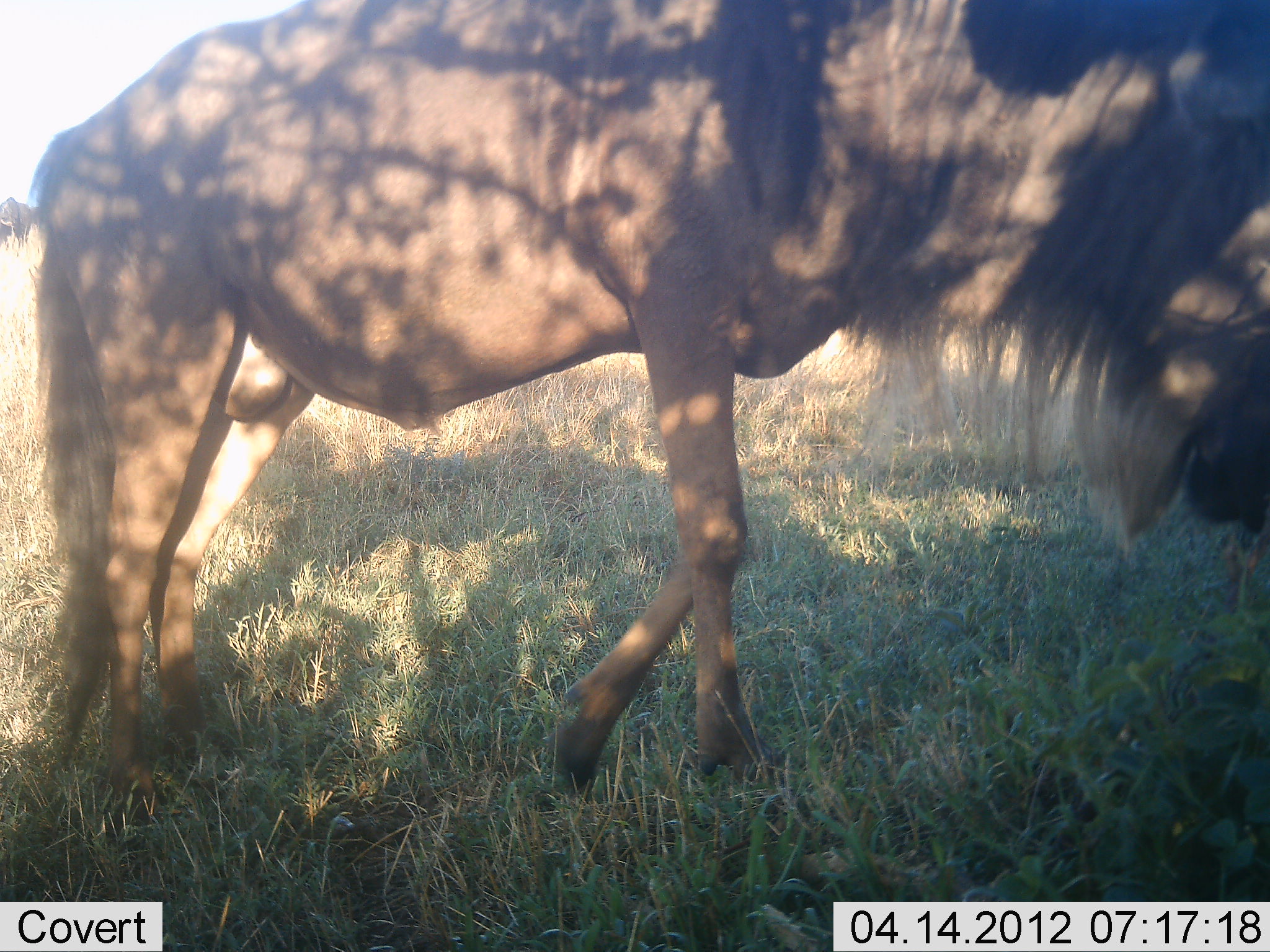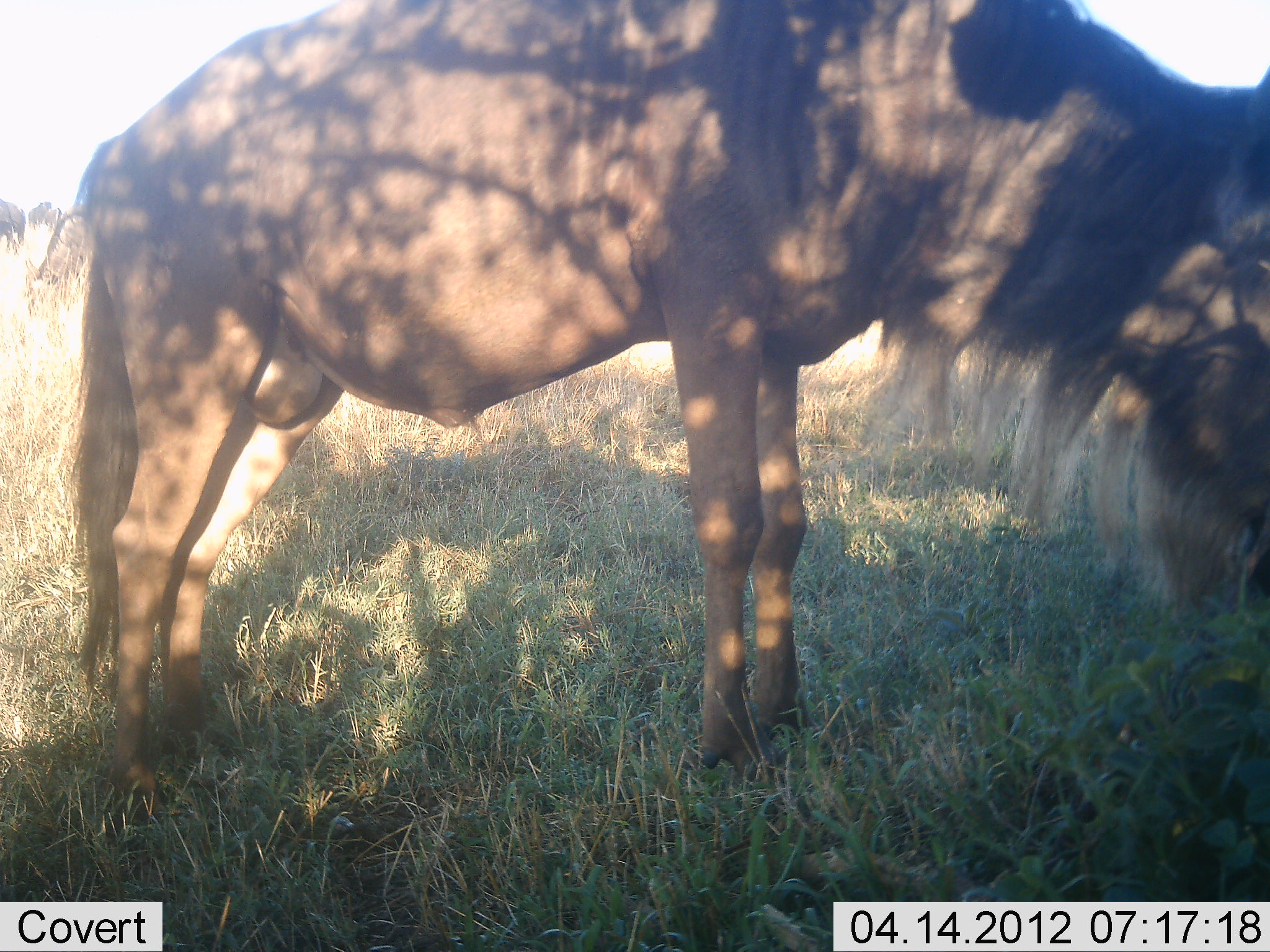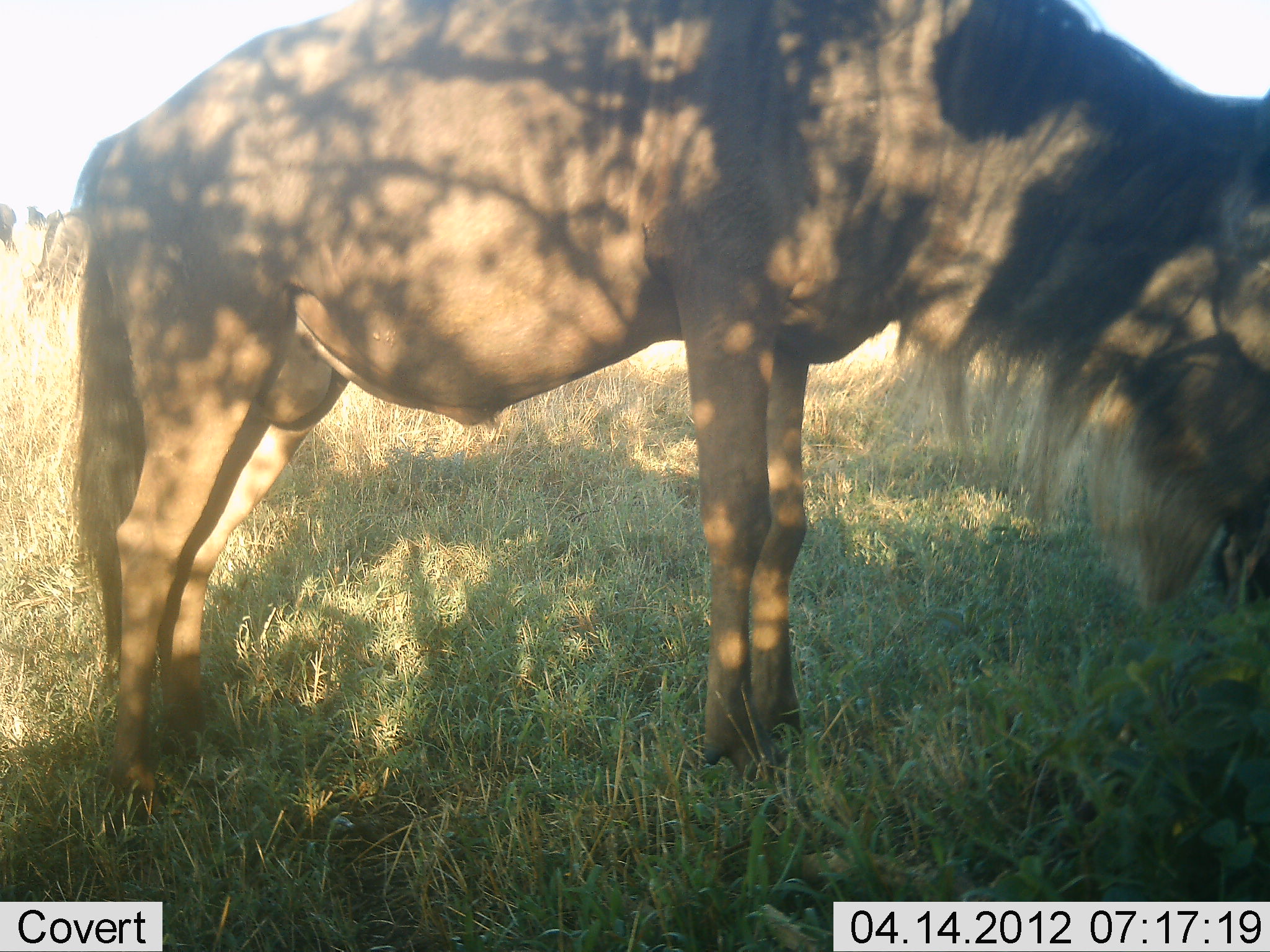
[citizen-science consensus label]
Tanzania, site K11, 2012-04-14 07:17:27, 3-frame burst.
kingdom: Animalia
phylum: Chordata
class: Mammalia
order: Artiodactyla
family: Bovidae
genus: Connochaetes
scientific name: Connochaetes taurinus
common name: blue wildebeest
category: wildebeest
Wildebeest (blue wildebeest) (Connochaetes taurinus), count 3. Behavior (volunteer vote fractions): standing 59%, resting 6%, moving 18%, interacting 0%. Young present (vote fraction): 0%. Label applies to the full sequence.